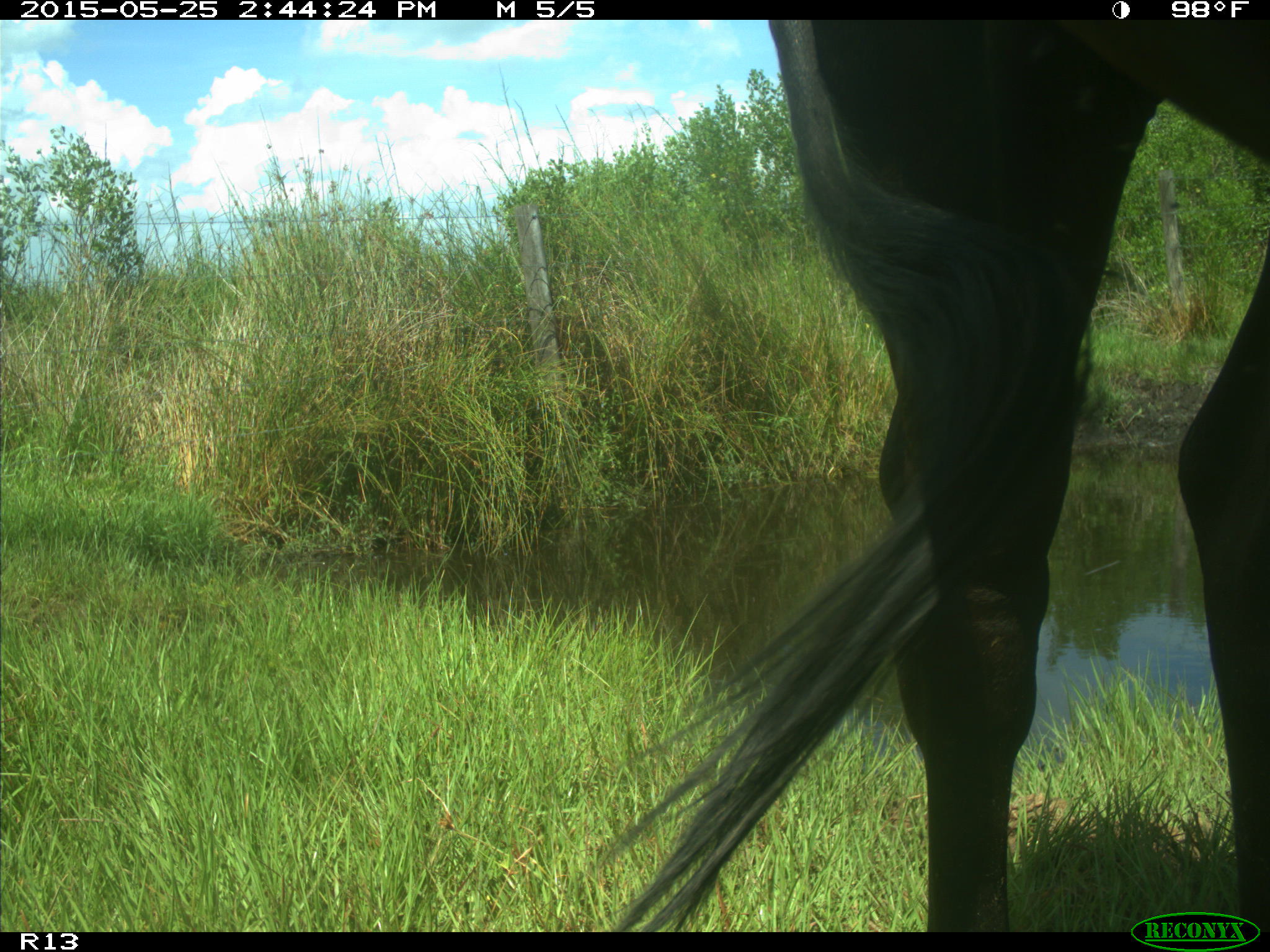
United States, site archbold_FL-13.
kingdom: Animalia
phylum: Chordata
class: Mammalia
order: Artiodactyla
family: Bovidae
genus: Bos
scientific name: Bos taurus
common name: domestic cow